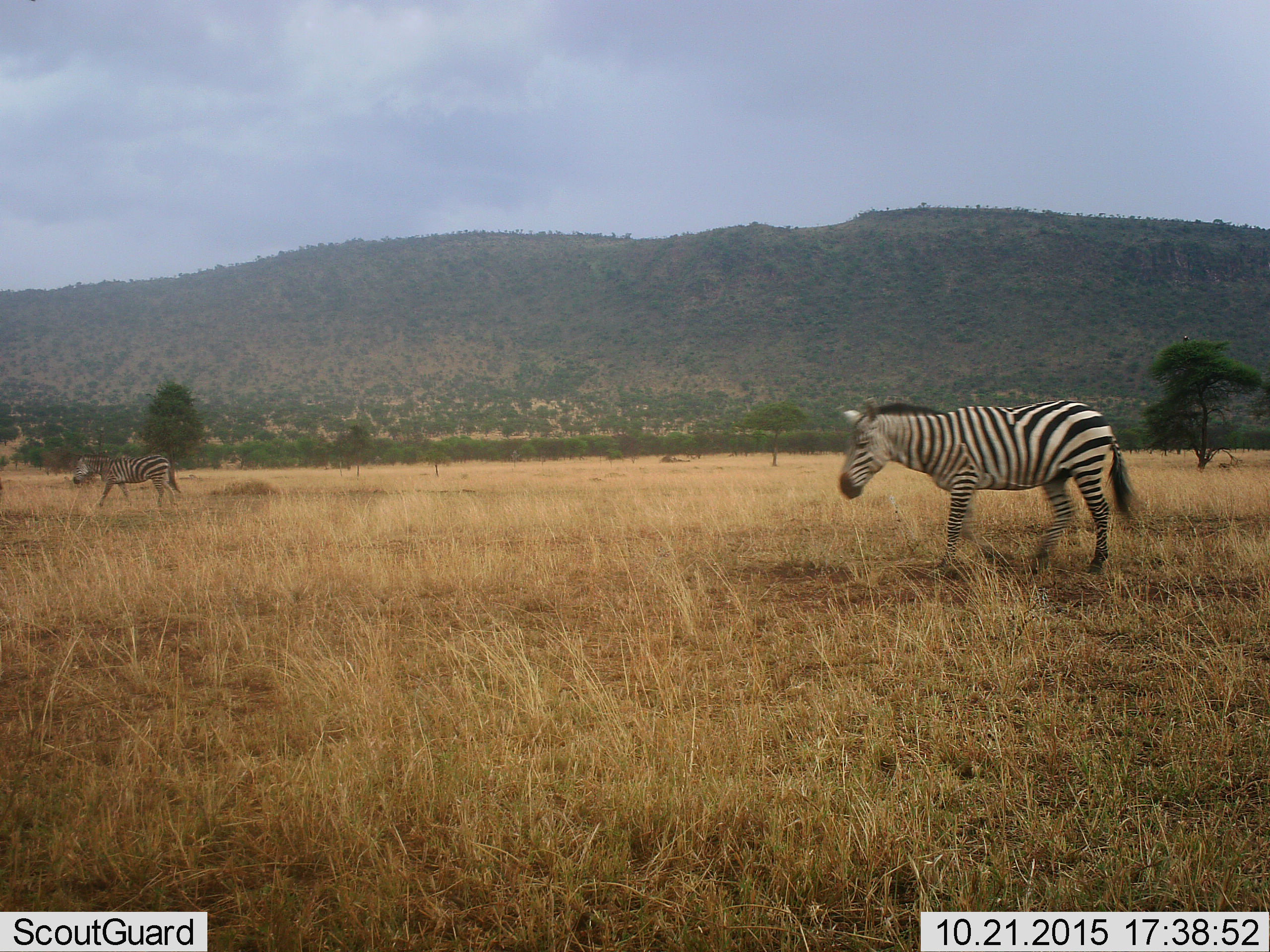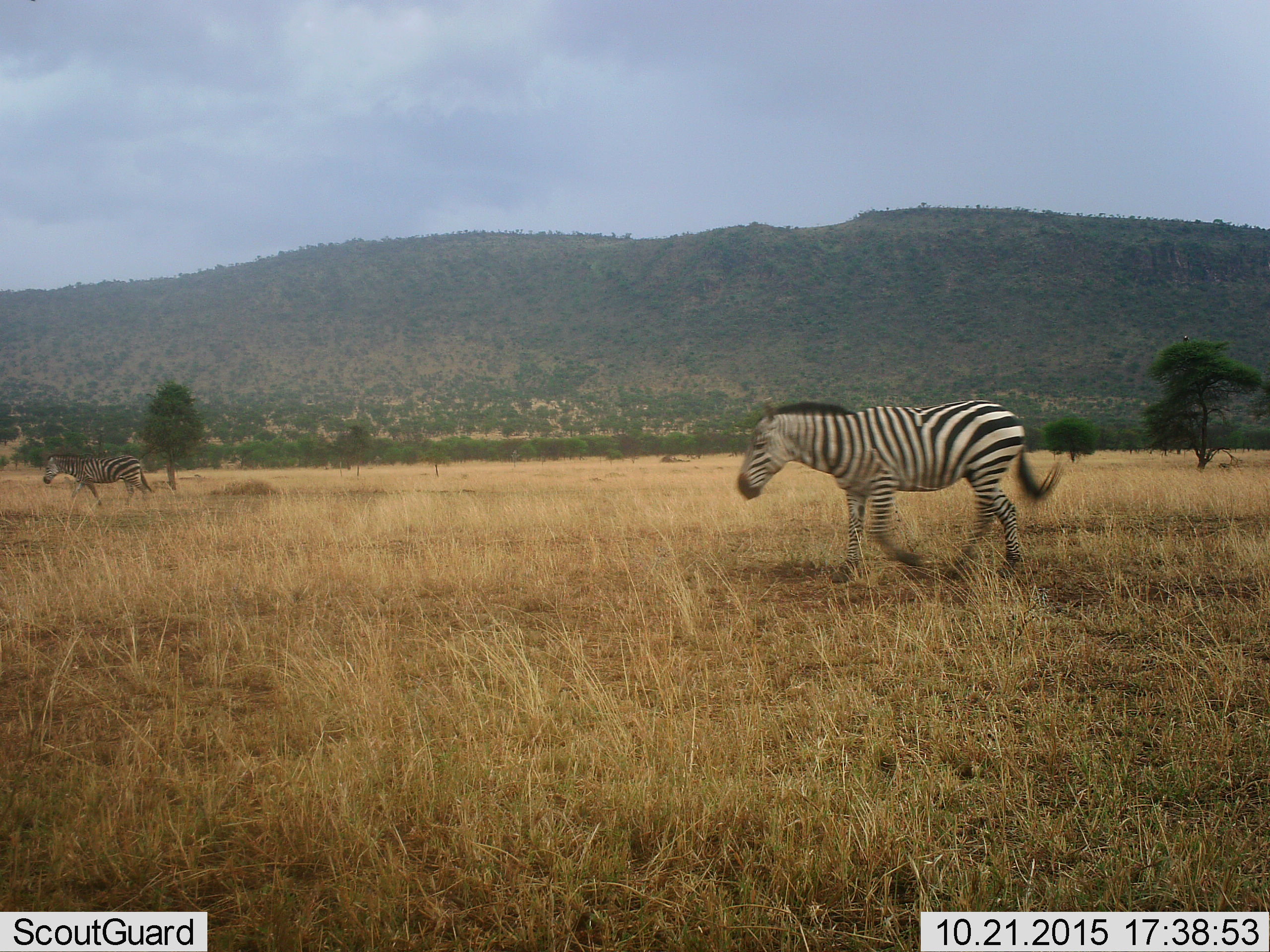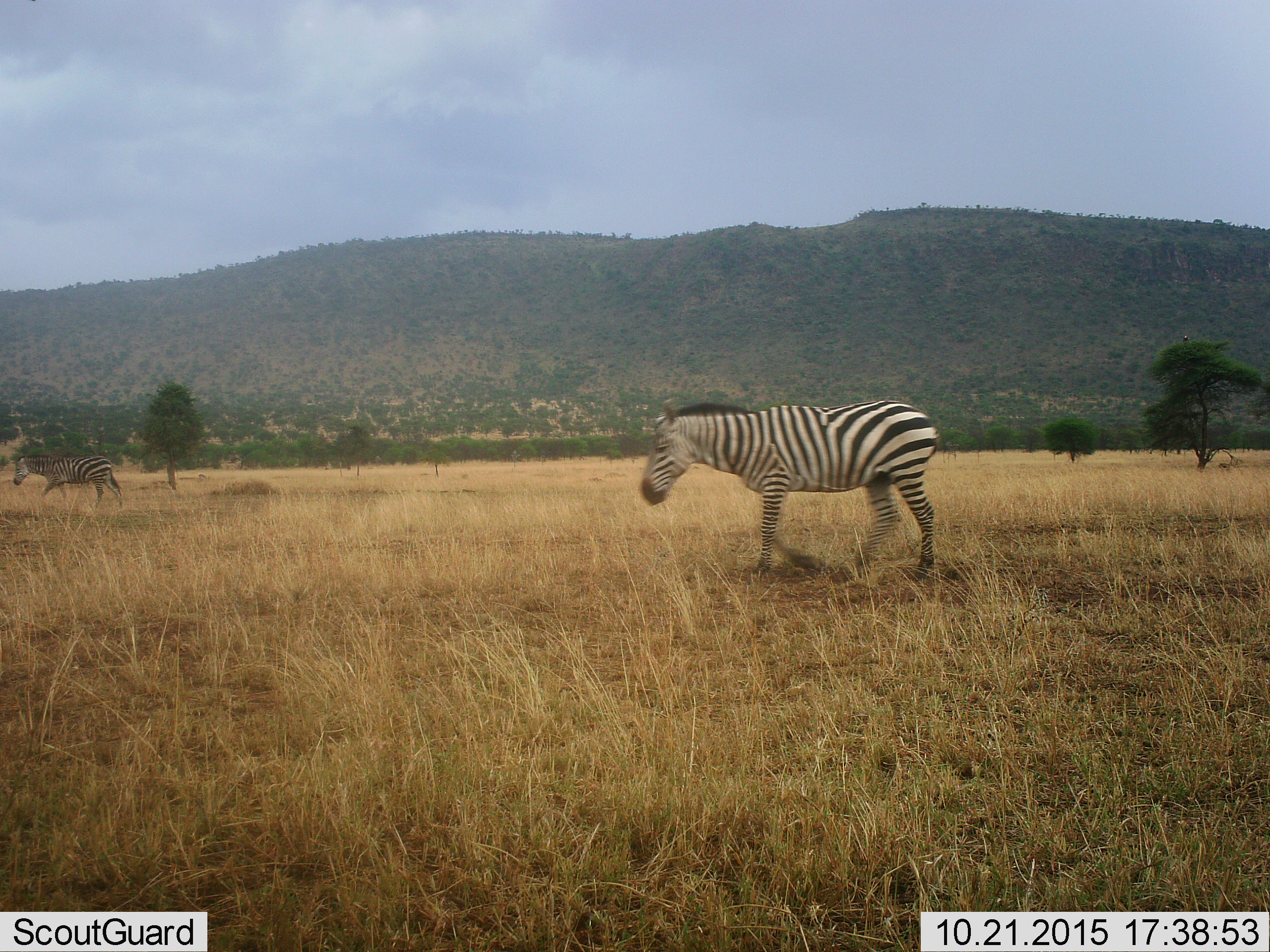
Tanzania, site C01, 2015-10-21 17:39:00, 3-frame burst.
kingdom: Animalia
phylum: Chordata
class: Mammalia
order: Perissodactyla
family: Equidae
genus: Equus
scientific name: Equus quagga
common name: plains zebra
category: zebra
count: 2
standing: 20%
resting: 0%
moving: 80%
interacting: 0%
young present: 5%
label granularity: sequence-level